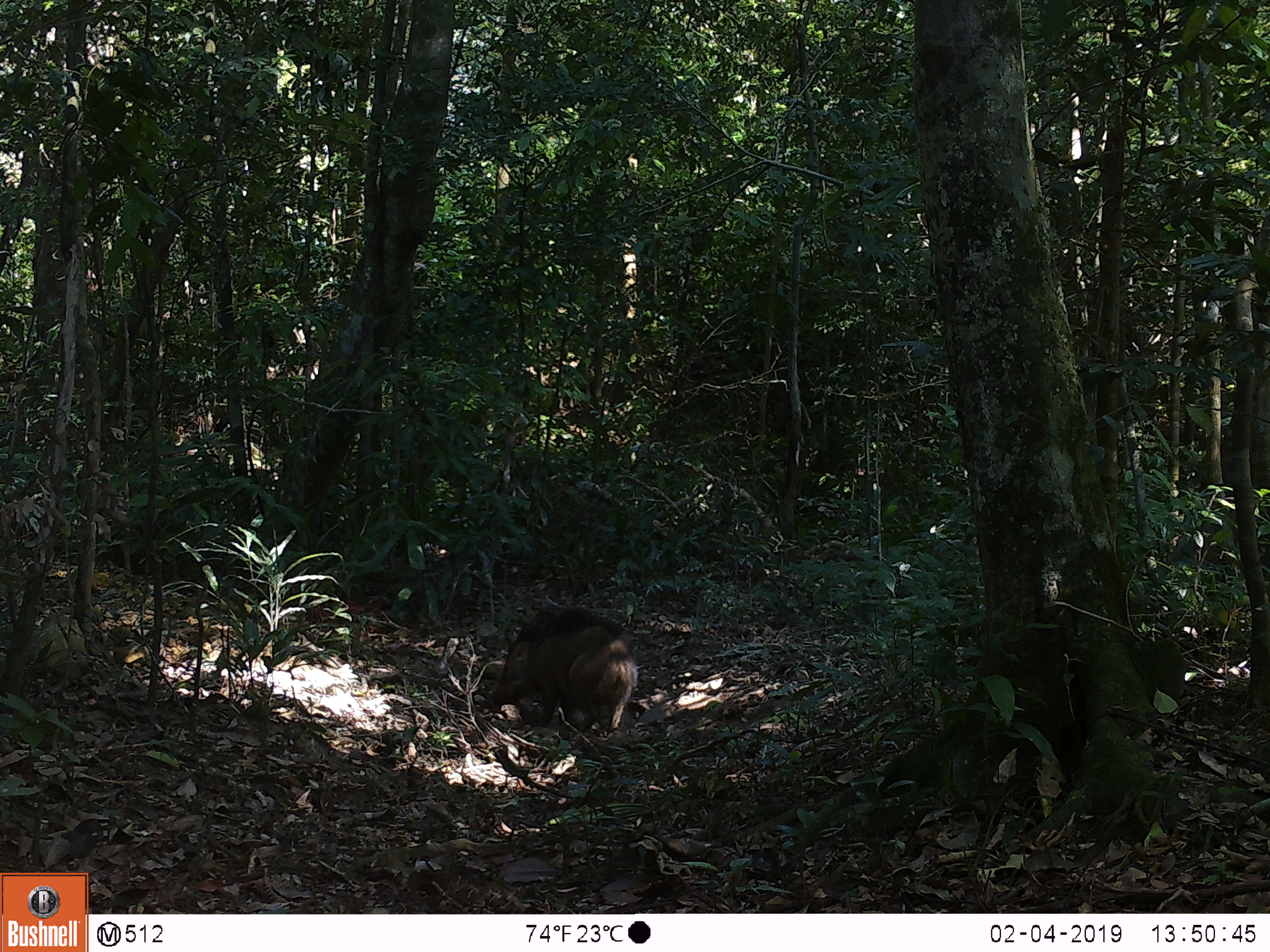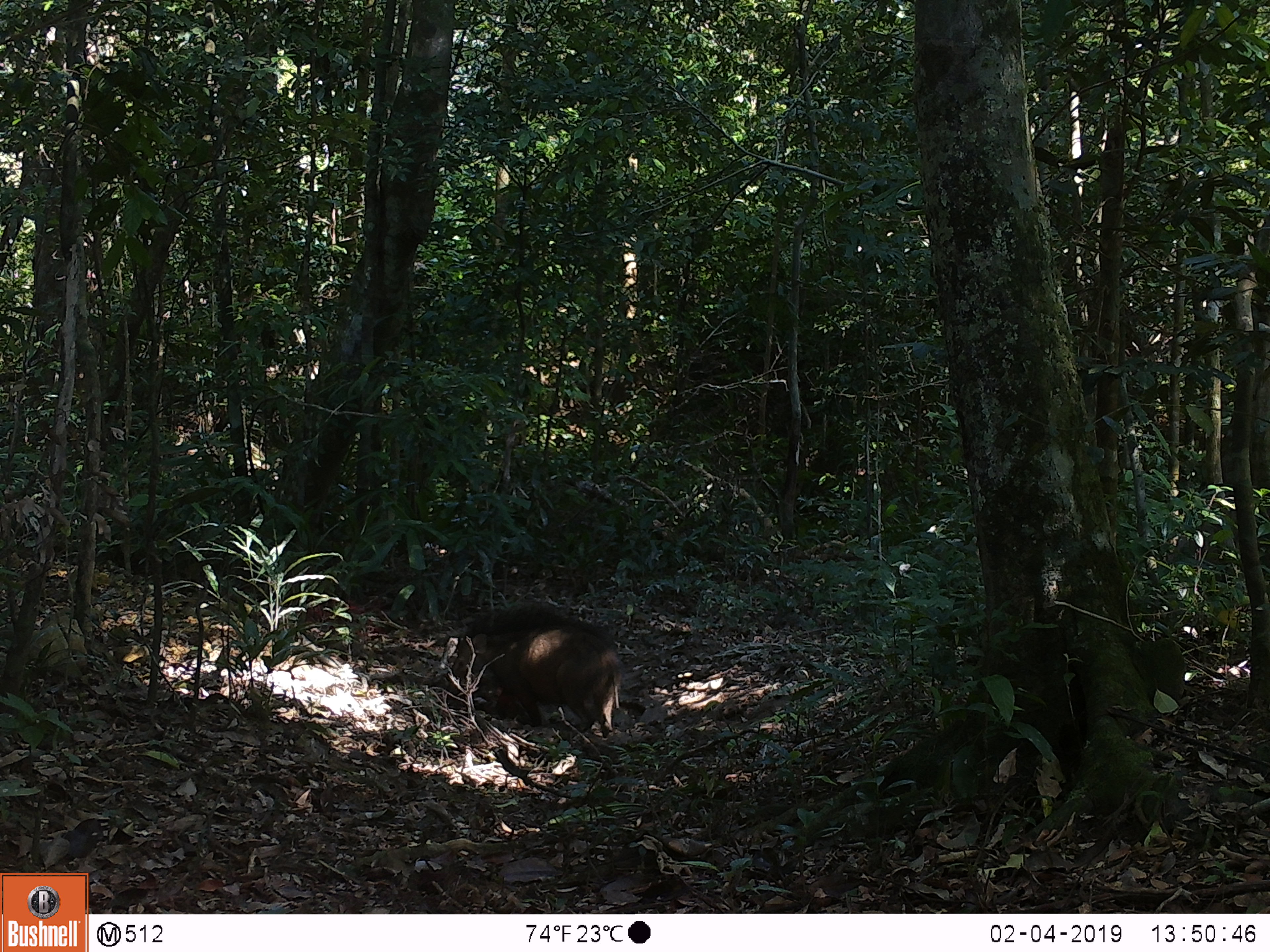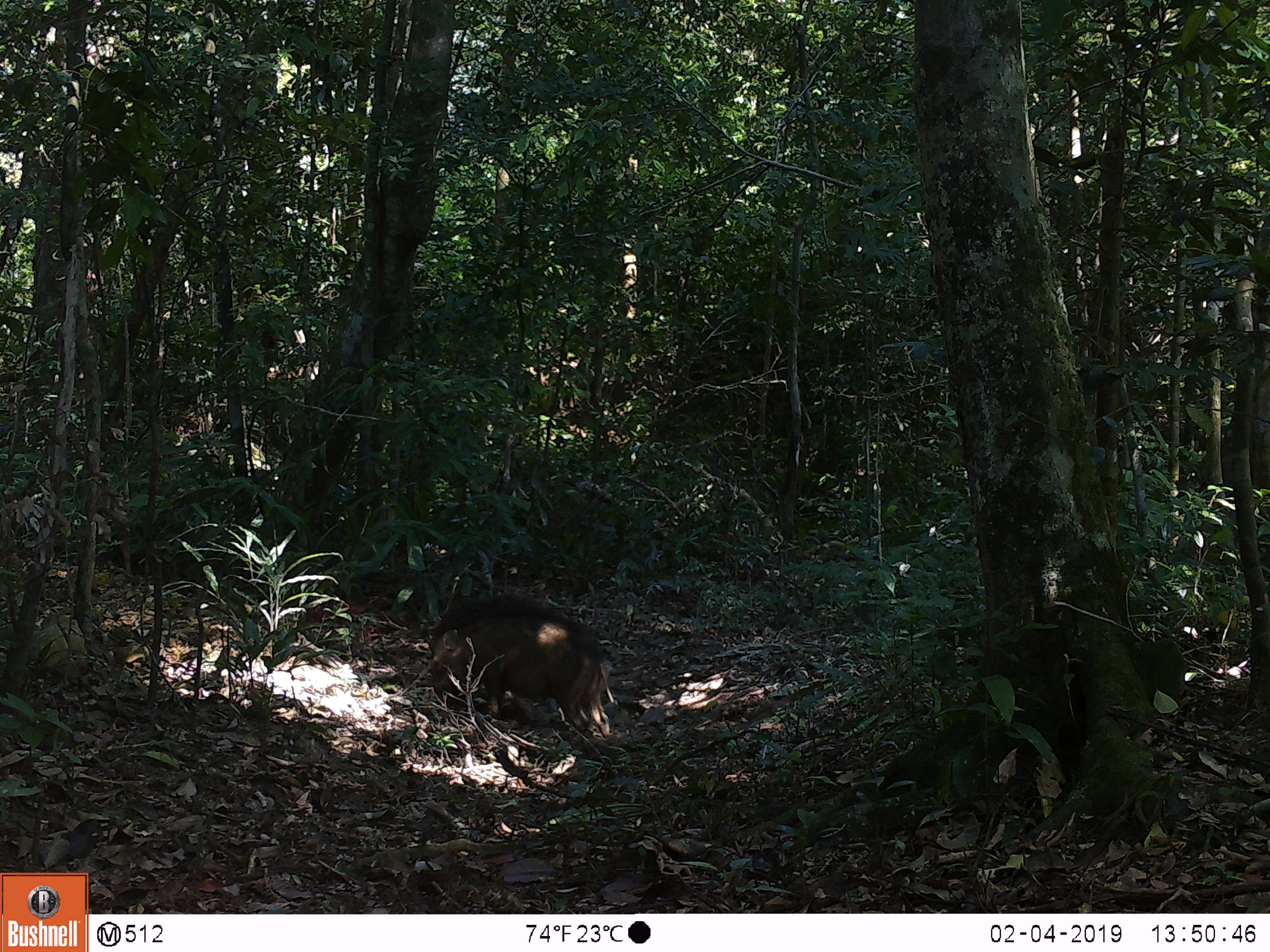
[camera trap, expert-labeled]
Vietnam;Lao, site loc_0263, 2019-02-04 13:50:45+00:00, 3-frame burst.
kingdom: Animalia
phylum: Chordata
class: Mammalia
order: Artiodactyla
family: Suidae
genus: Sus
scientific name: Sus scrofa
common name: eurasian wild pig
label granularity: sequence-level